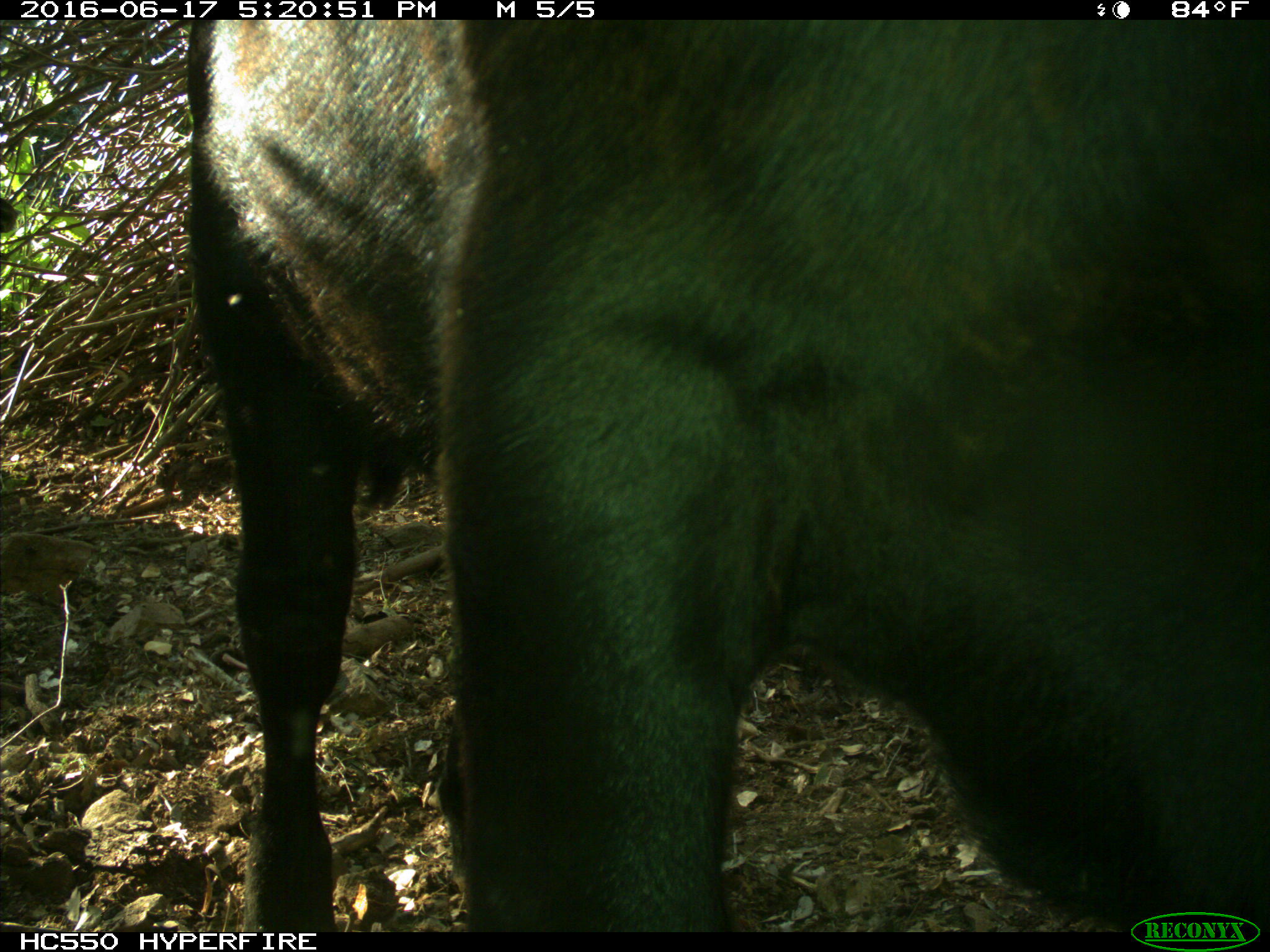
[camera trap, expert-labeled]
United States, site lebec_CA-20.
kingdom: Animalia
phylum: Chordata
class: Mammalia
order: Artiodactyla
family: Bovidae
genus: Bos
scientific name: Bos taurus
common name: domestic cow